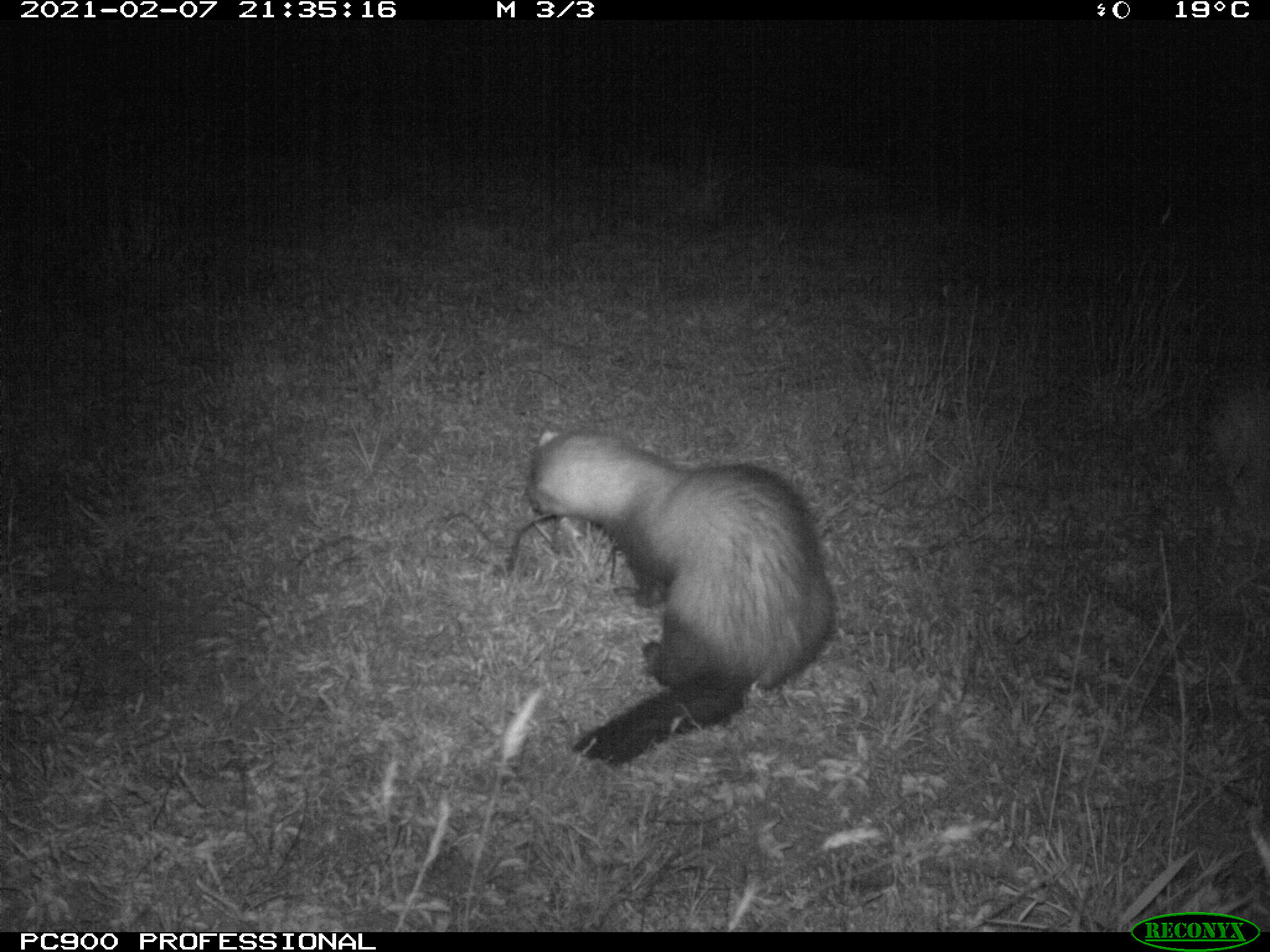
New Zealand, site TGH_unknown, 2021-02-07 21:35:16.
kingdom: Animalia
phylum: Chordata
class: Mammalia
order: Carnivora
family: Mustelidae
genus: Mustela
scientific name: Mustela furo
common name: ferret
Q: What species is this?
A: Ferret (Mustela furo).